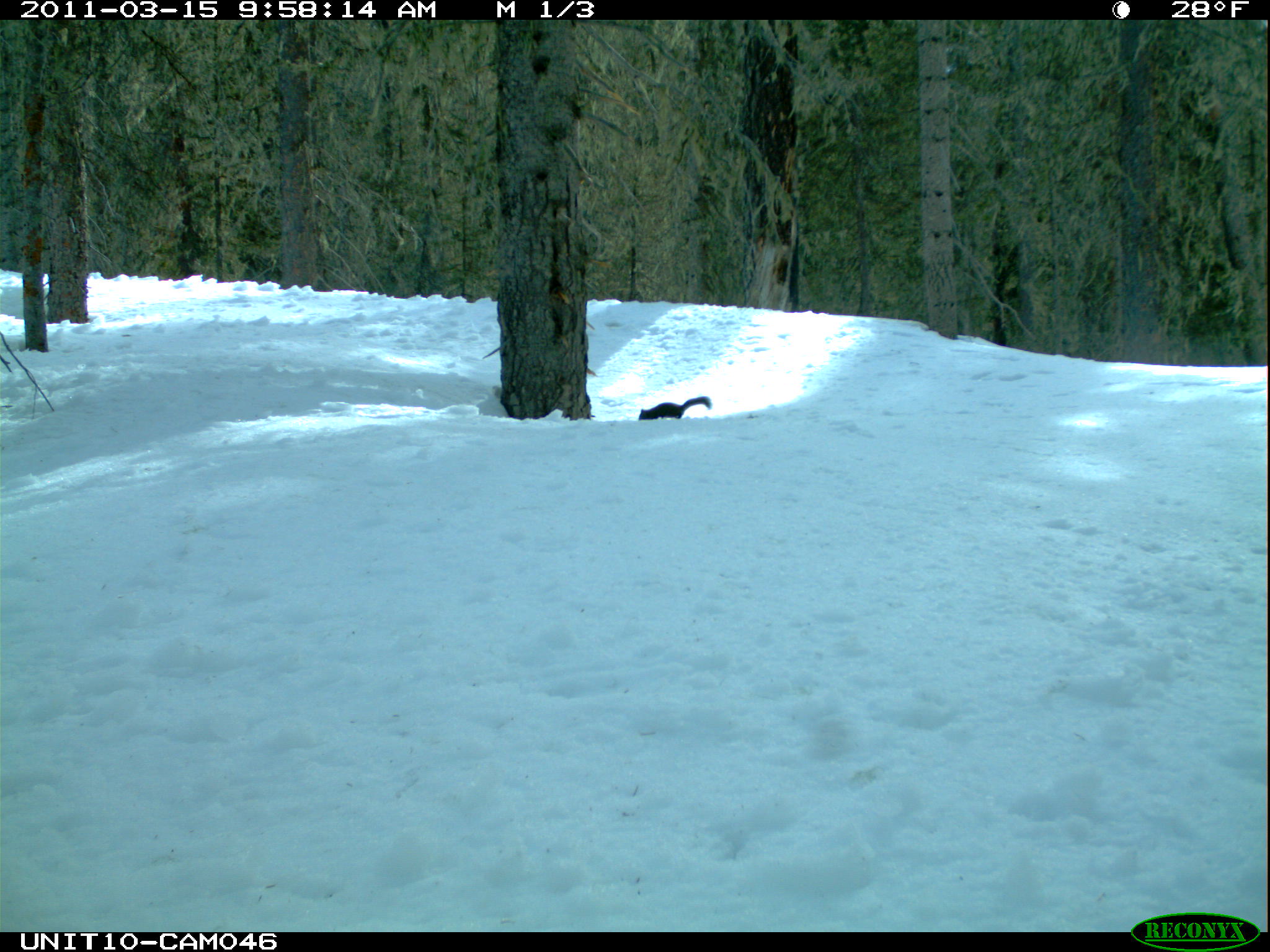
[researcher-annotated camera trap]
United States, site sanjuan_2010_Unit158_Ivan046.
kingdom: Animalia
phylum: Chordata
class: Mammalia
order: Rodentia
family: Sciuridae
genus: Tamiasciurus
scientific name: Tamiasciurus hudsonicus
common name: american red squirrel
Tamiasciurus hudsonicus (american red squirrel).